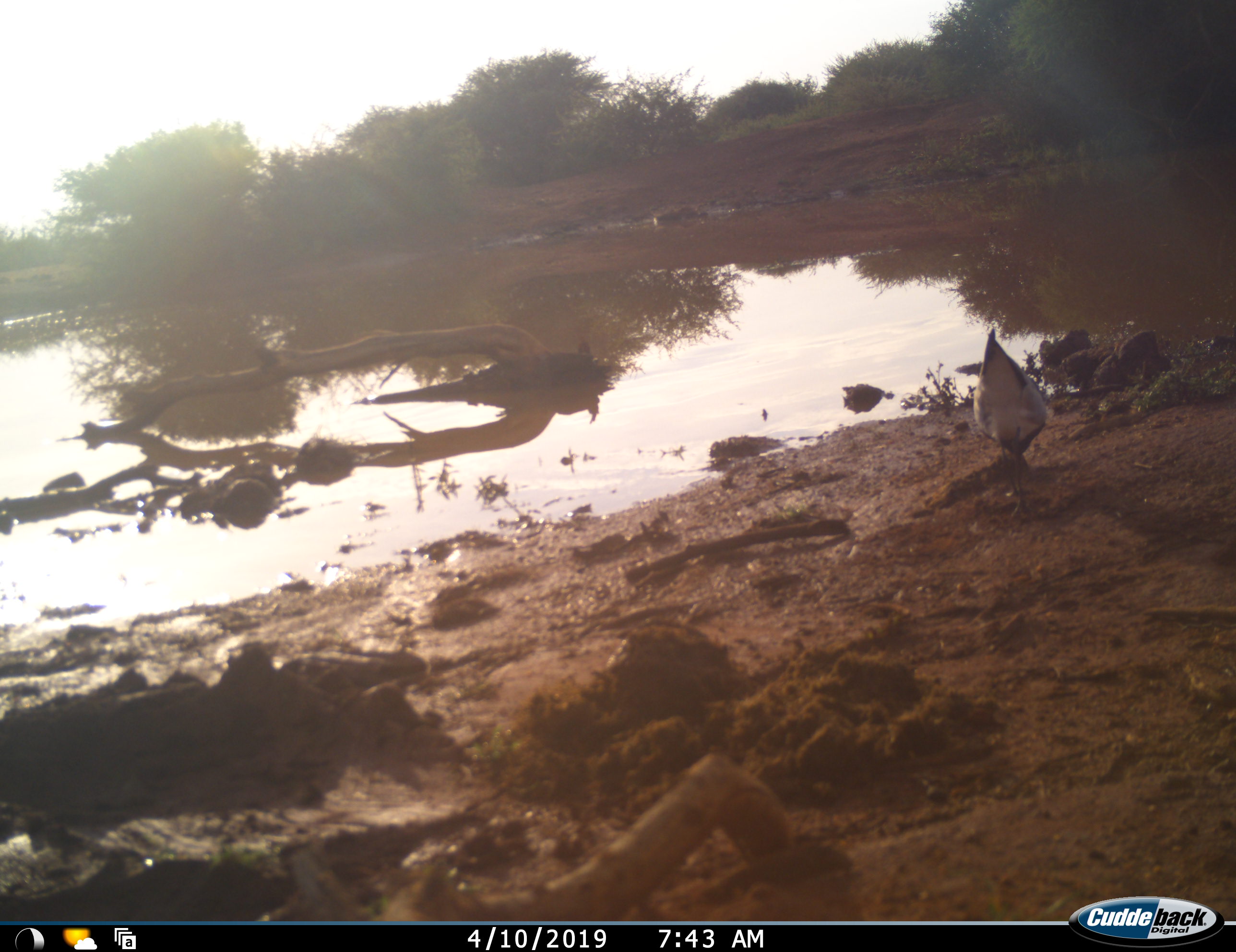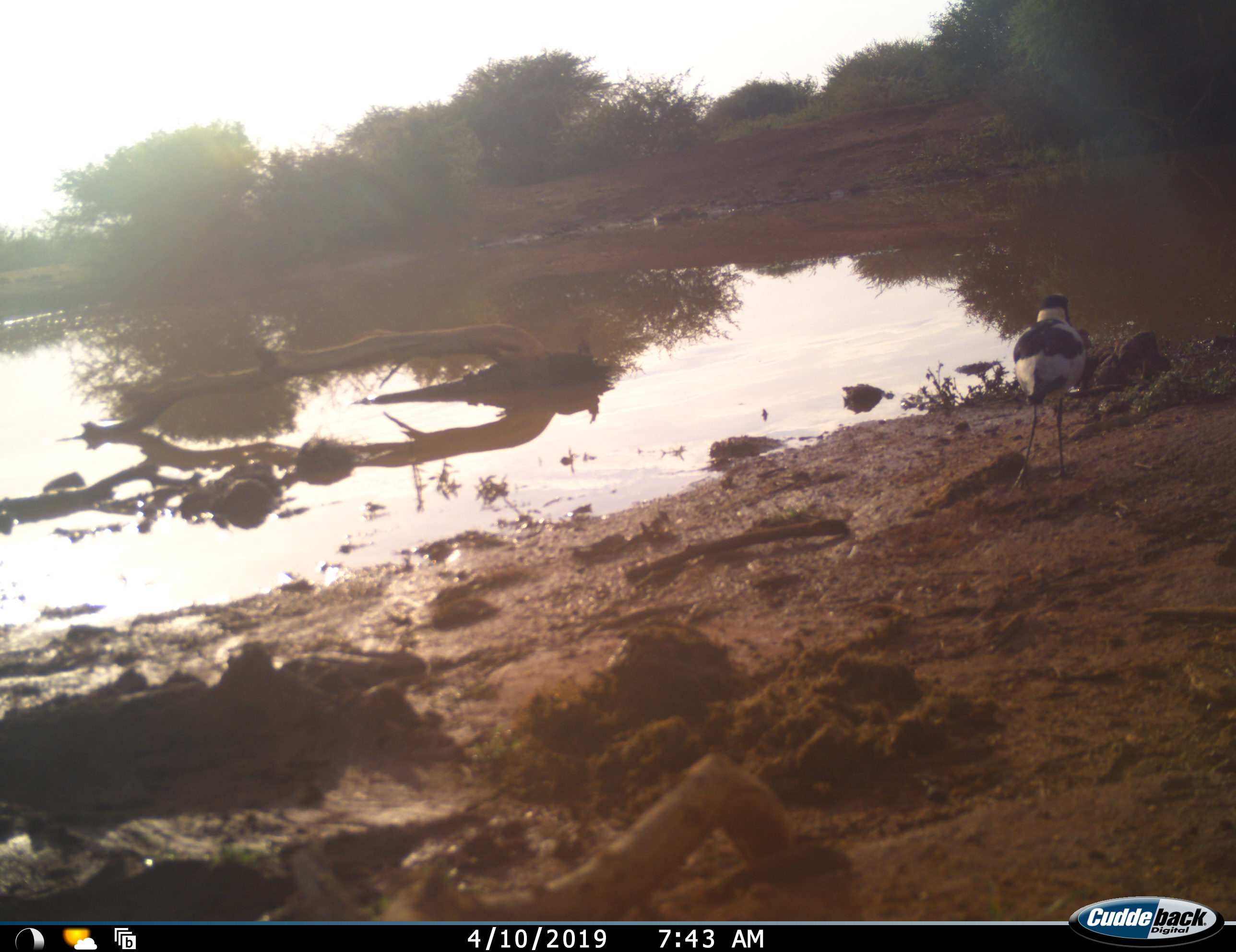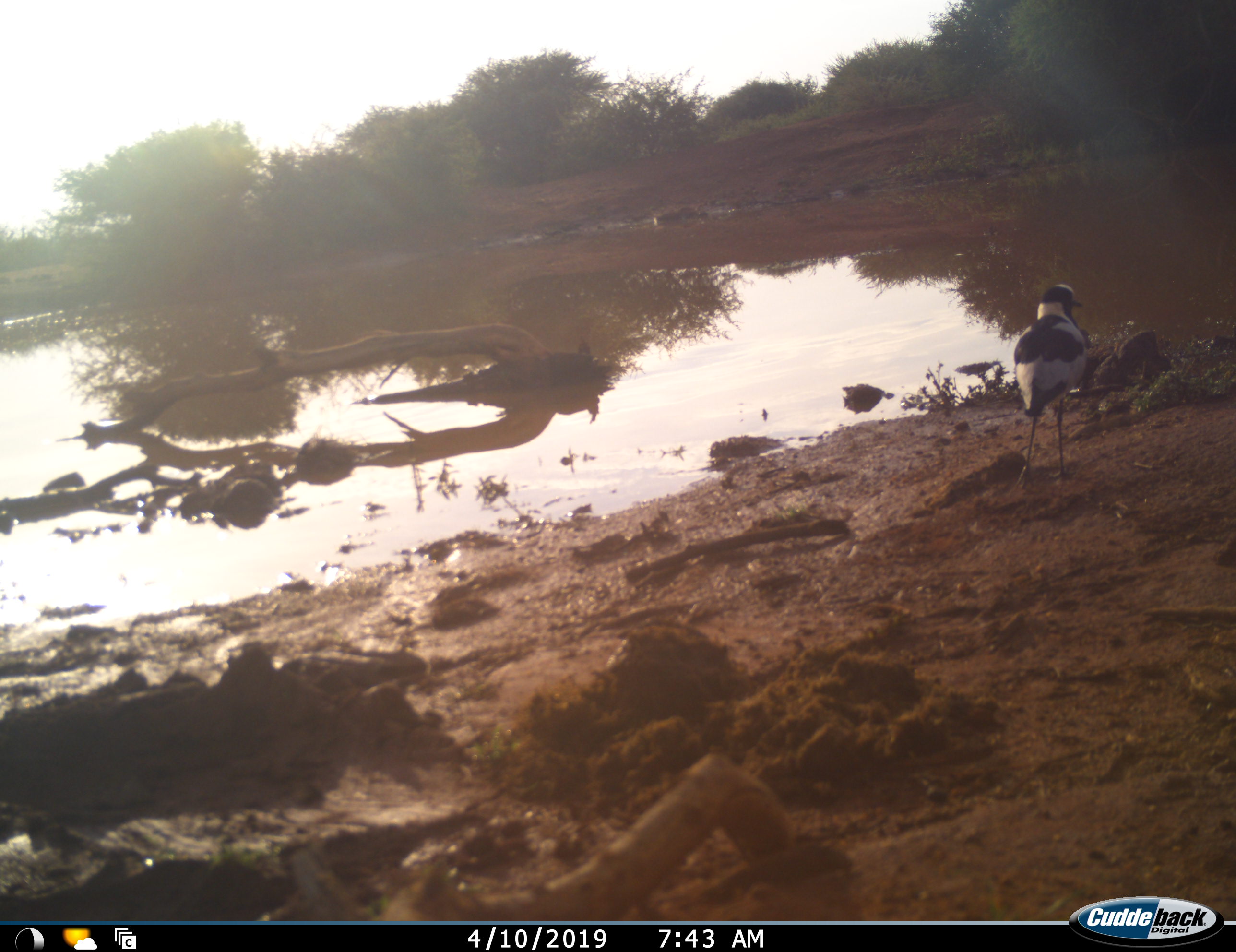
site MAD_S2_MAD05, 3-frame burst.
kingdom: Animalia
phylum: Chordata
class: Aves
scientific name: Aves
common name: bird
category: birdother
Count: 1.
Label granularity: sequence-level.